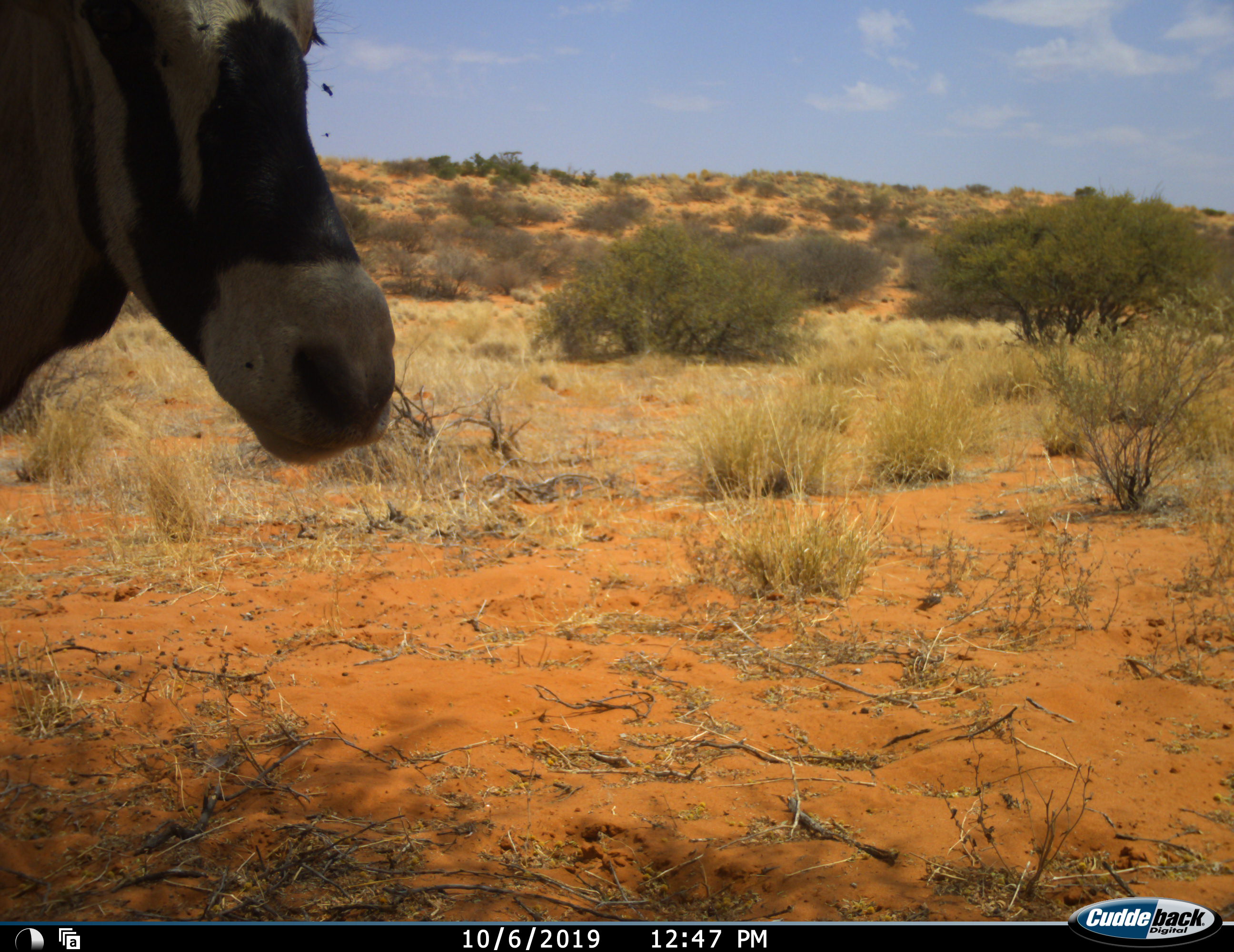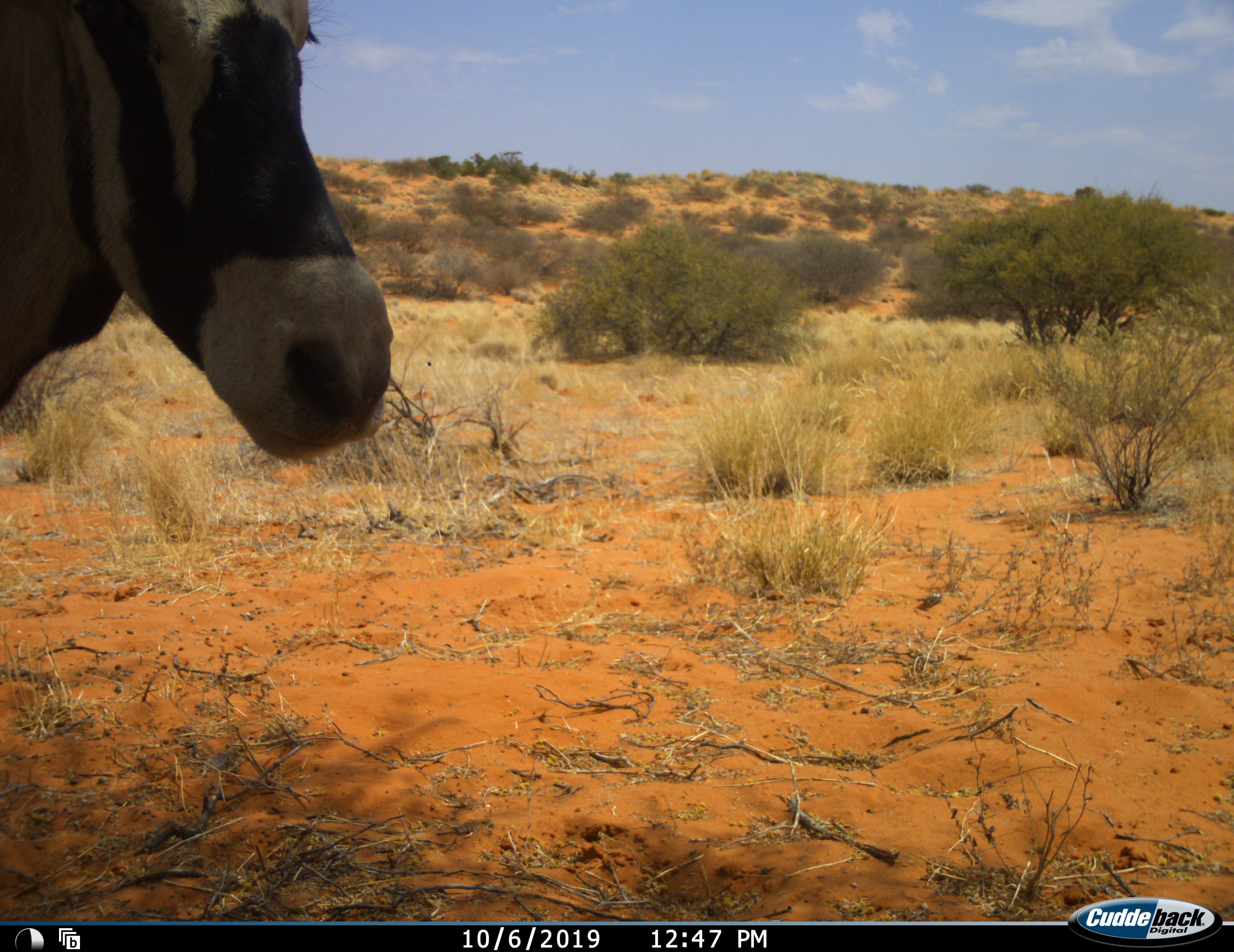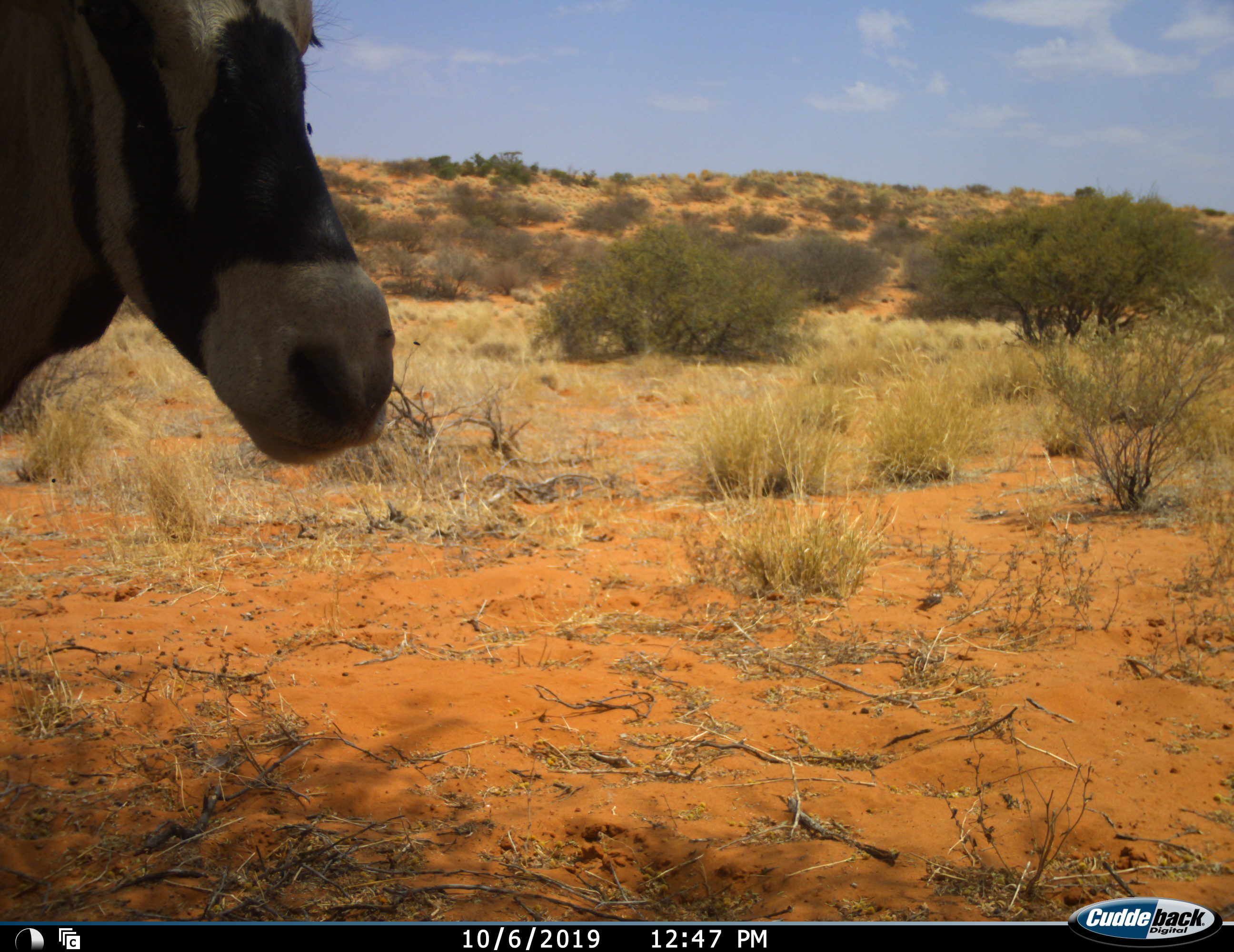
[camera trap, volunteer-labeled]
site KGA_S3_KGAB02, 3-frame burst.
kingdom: Animalia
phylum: Chordata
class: Mammalia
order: Artiodactyla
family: Bovidae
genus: Oryx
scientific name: Oryx gazella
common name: gemsbok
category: oryx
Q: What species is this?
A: Oryx (gemsbok) (Oryx gazella).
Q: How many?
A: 1.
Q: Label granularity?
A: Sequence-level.